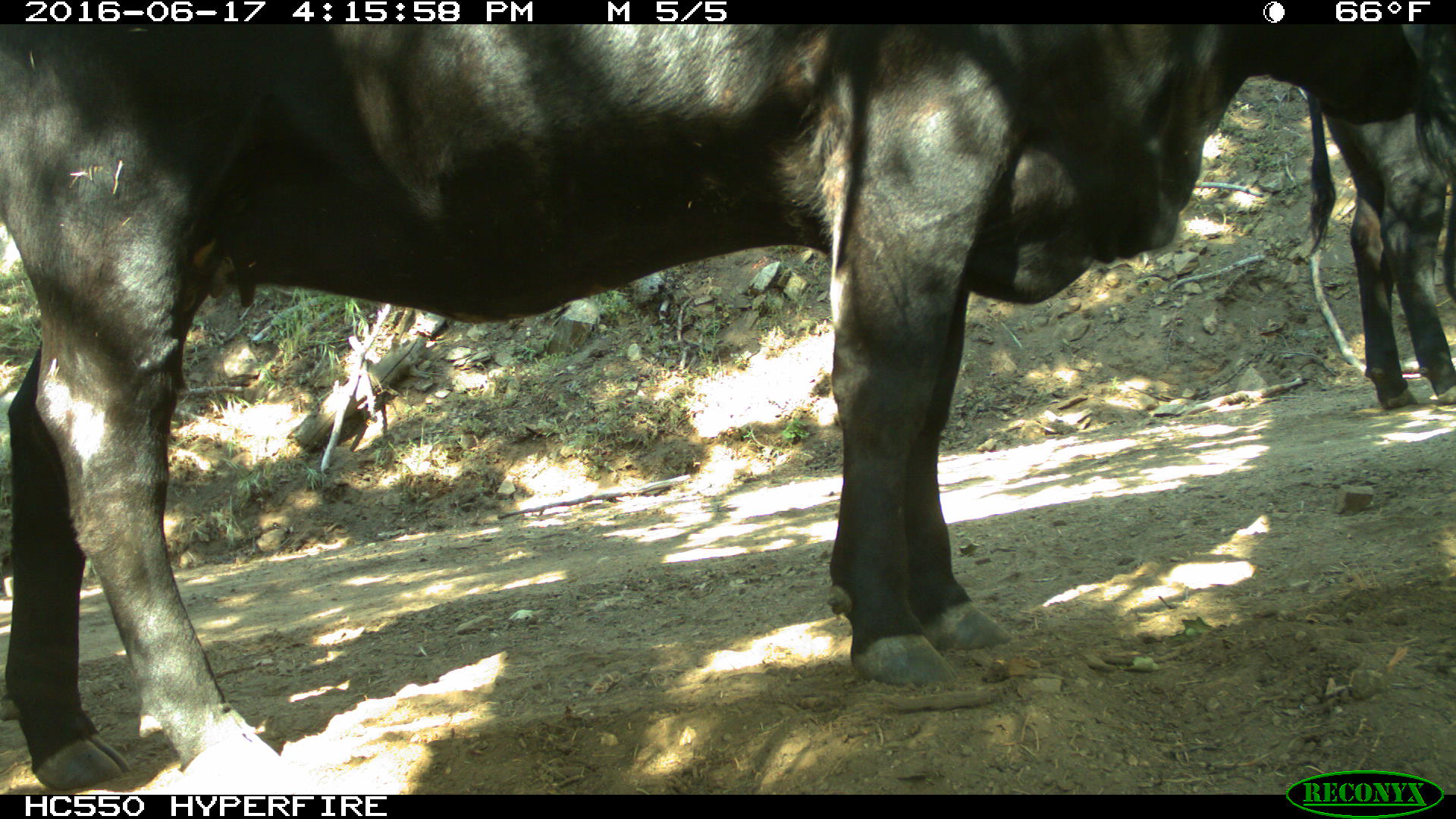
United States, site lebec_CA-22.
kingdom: Animalia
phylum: Chordata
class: Mammalia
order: Artiodactyla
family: Bovidae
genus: Bos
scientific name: Bos taurus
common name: domestic cow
Bos taurus (domestic cow).